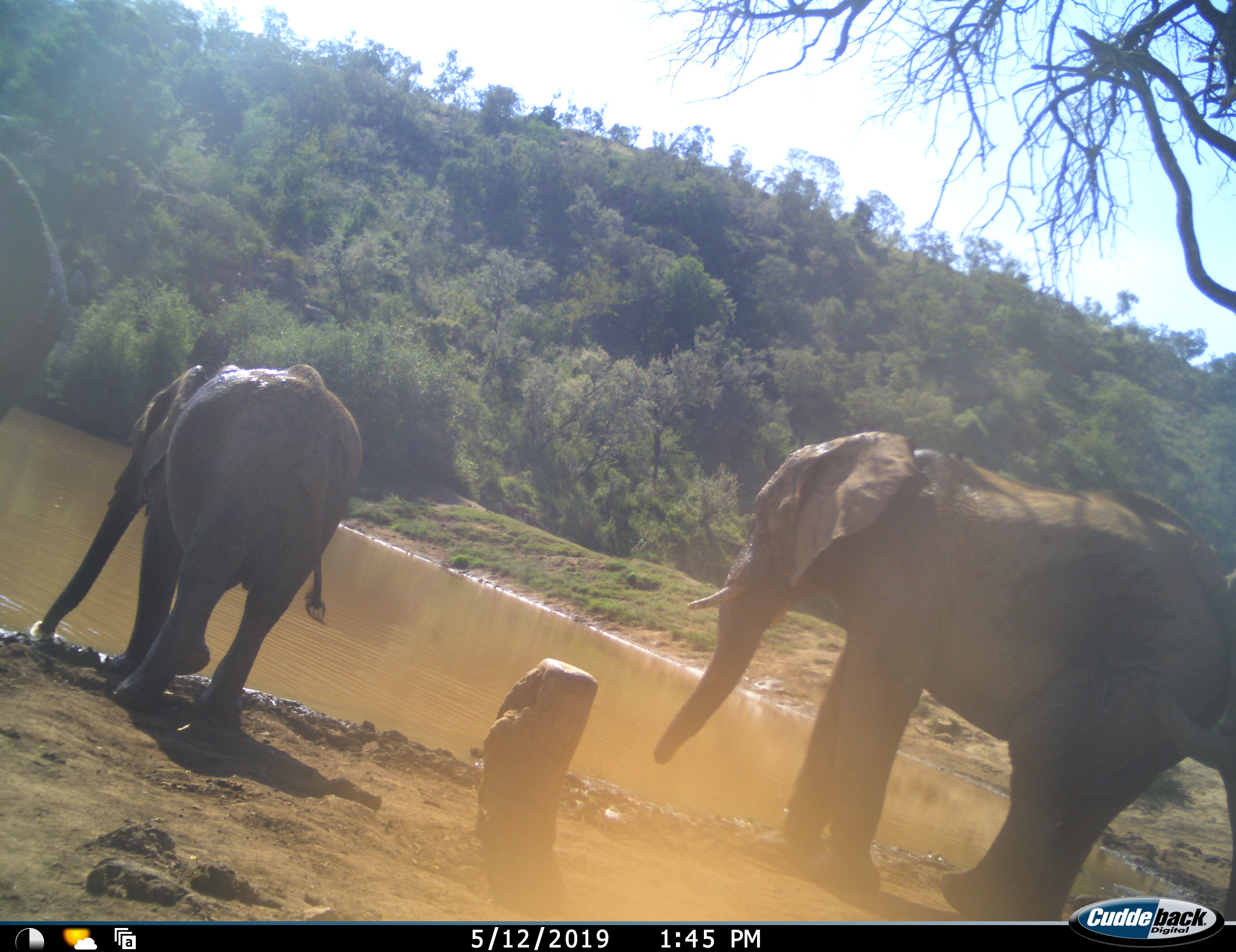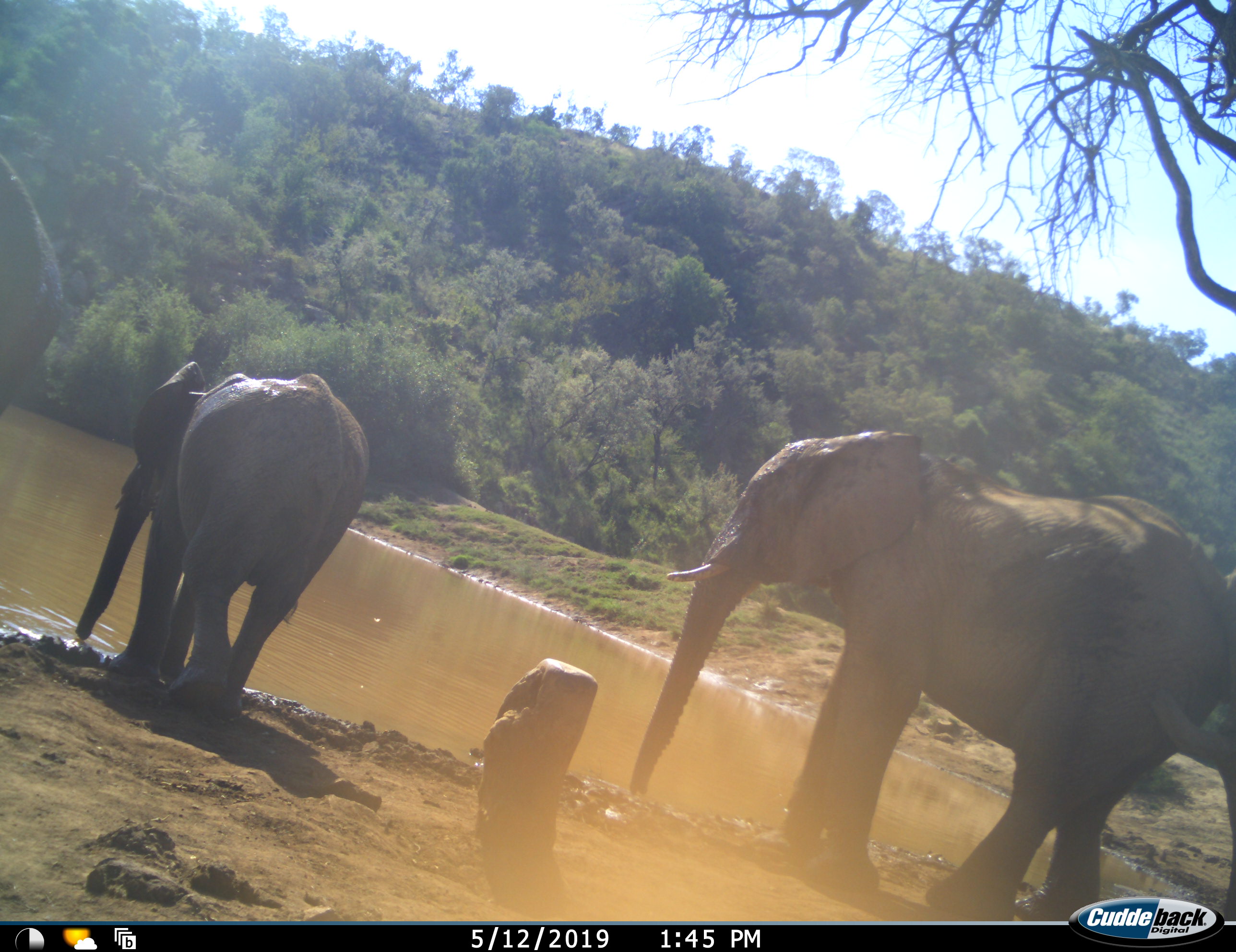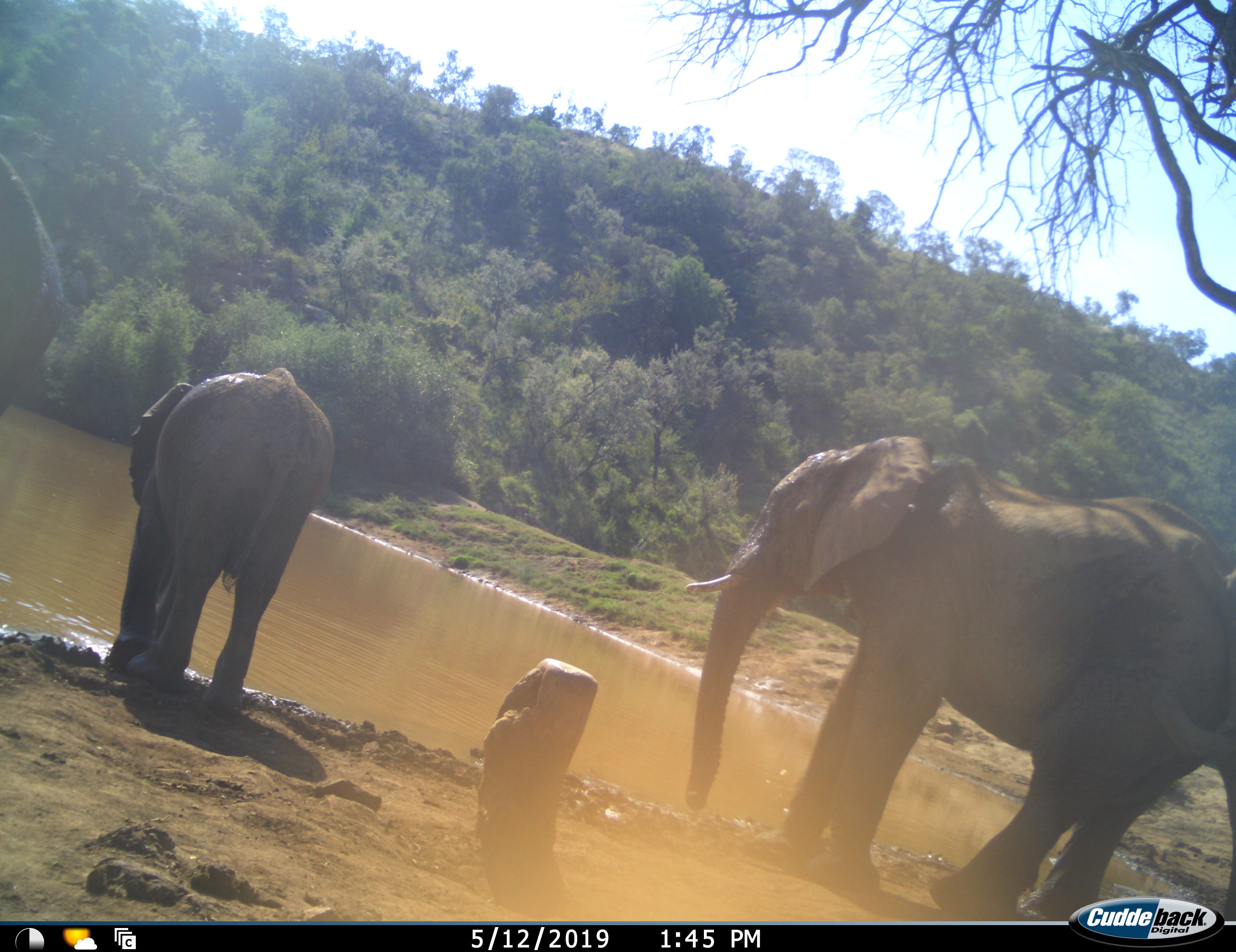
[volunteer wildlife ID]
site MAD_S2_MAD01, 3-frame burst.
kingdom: Animalia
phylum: Chordata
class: Mammalia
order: Proboscidea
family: Elephantidae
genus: Loxodonta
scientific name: Loxodonta africana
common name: african bush elephant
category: elephant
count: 3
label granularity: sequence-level